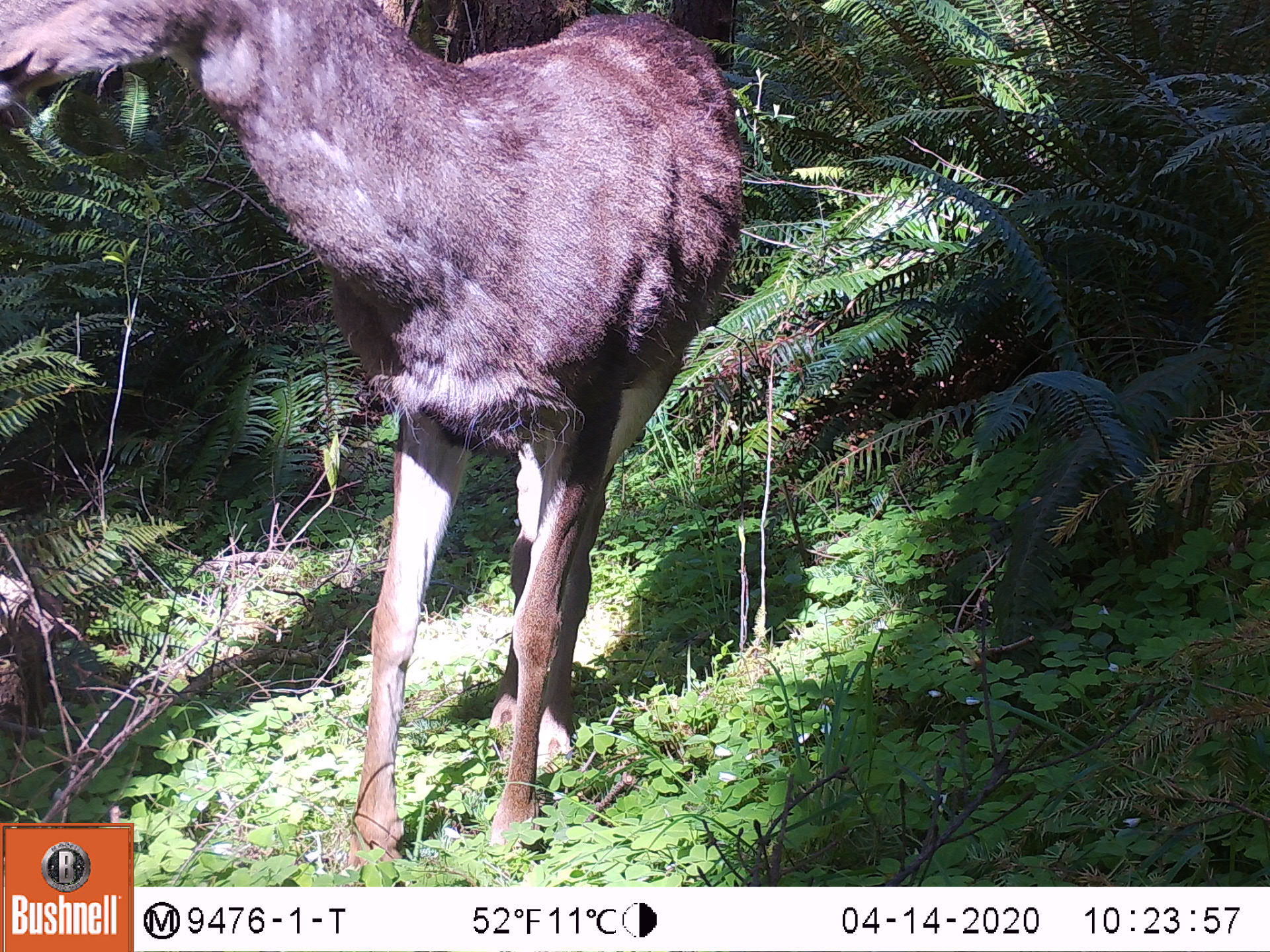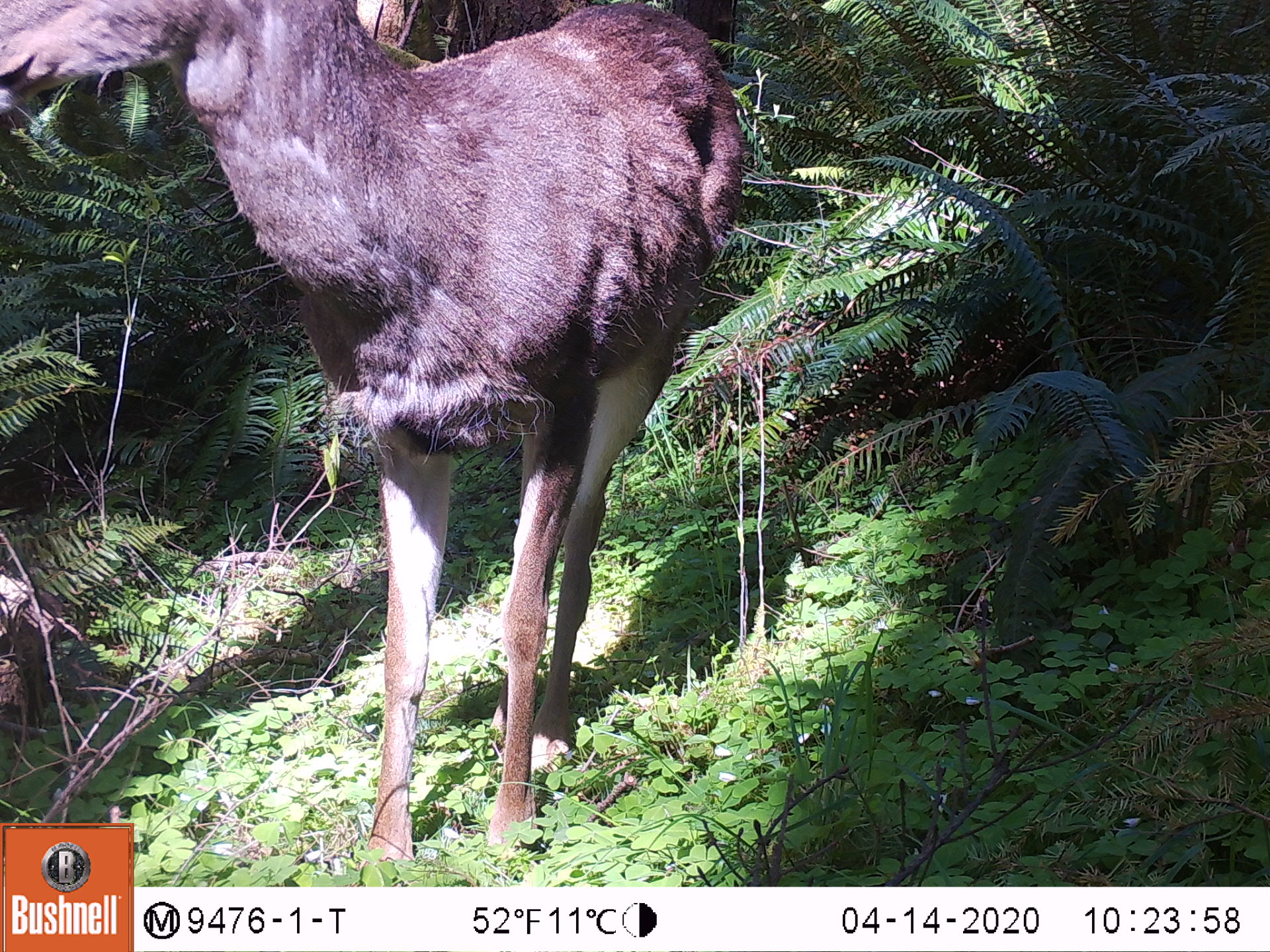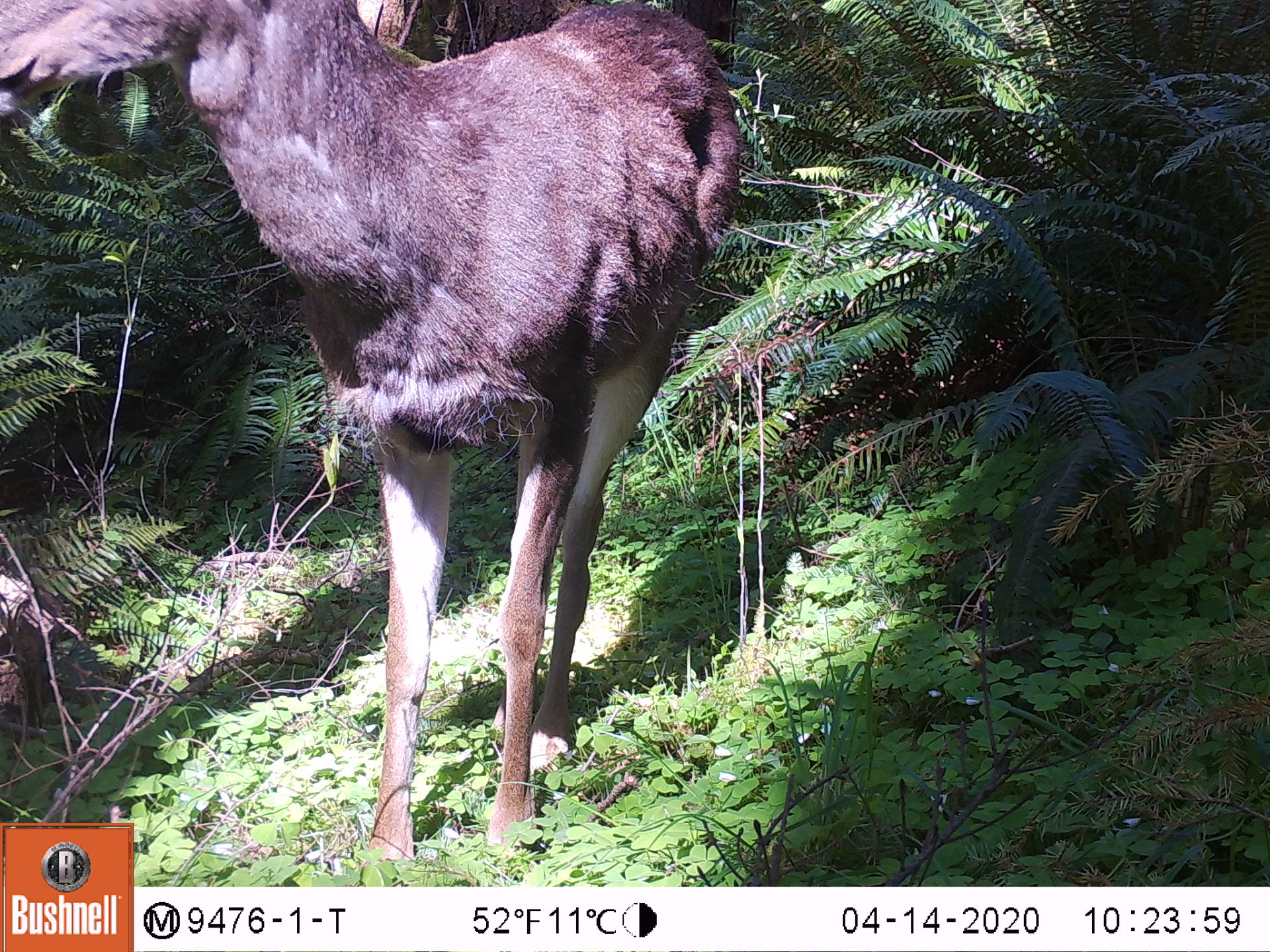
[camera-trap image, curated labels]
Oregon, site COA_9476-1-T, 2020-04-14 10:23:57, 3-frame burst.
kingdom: Animalia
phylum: Chordata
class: Mammalia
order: Artiodactyla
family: Cervidae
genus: Odocoileus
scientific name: Odocoileus hemionus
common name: black-tailed deer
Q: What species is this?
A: Black-tailed deer (Odocoileus hemionus).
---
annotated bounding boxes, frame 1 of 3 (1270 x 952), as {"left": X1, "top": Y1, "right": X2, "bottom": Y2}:
black-tailed deer: {"left": 0, "top": 0, "right": 748, "bottom": 818}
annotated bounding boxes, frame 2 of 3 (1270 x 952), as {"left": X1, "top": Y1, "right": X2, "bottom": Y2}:
black-tailed deer: {"left": 3, "top": 0, "right": 750, "bottom": 816}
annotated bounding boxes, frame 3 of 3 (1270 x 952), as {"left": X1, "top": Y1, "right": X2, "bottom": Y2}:
black-tailed deer: {"left": 3, "top": 1, "right": 755, "bottom": 818}